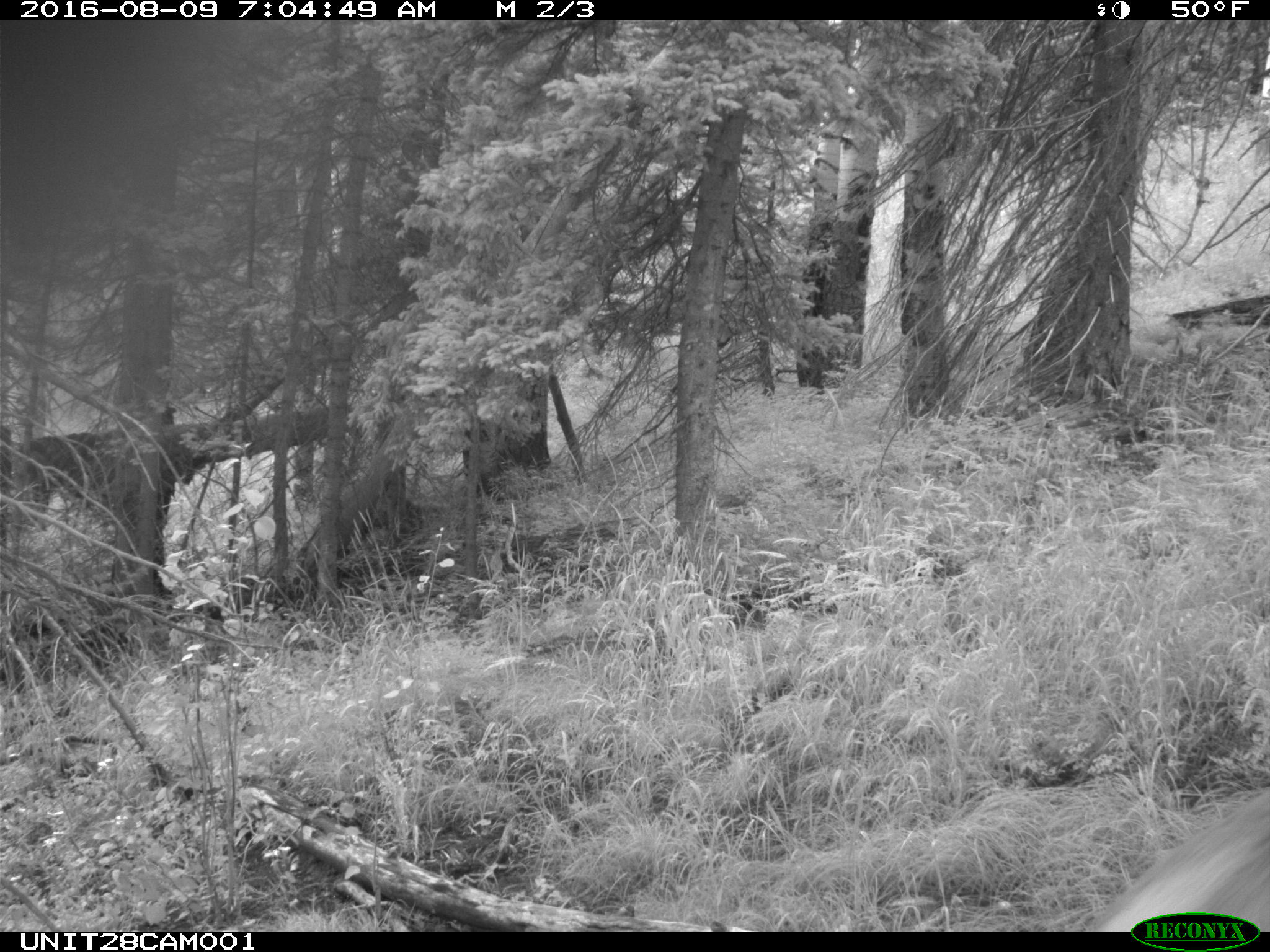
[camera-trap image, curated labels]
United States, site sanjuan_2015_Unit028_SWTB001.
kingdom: Animalia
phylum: Chordata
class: Mammalia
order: Artiodactyla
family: Cervidae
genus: Odocoileus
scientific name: Odocoileus hemionus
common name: mule deer